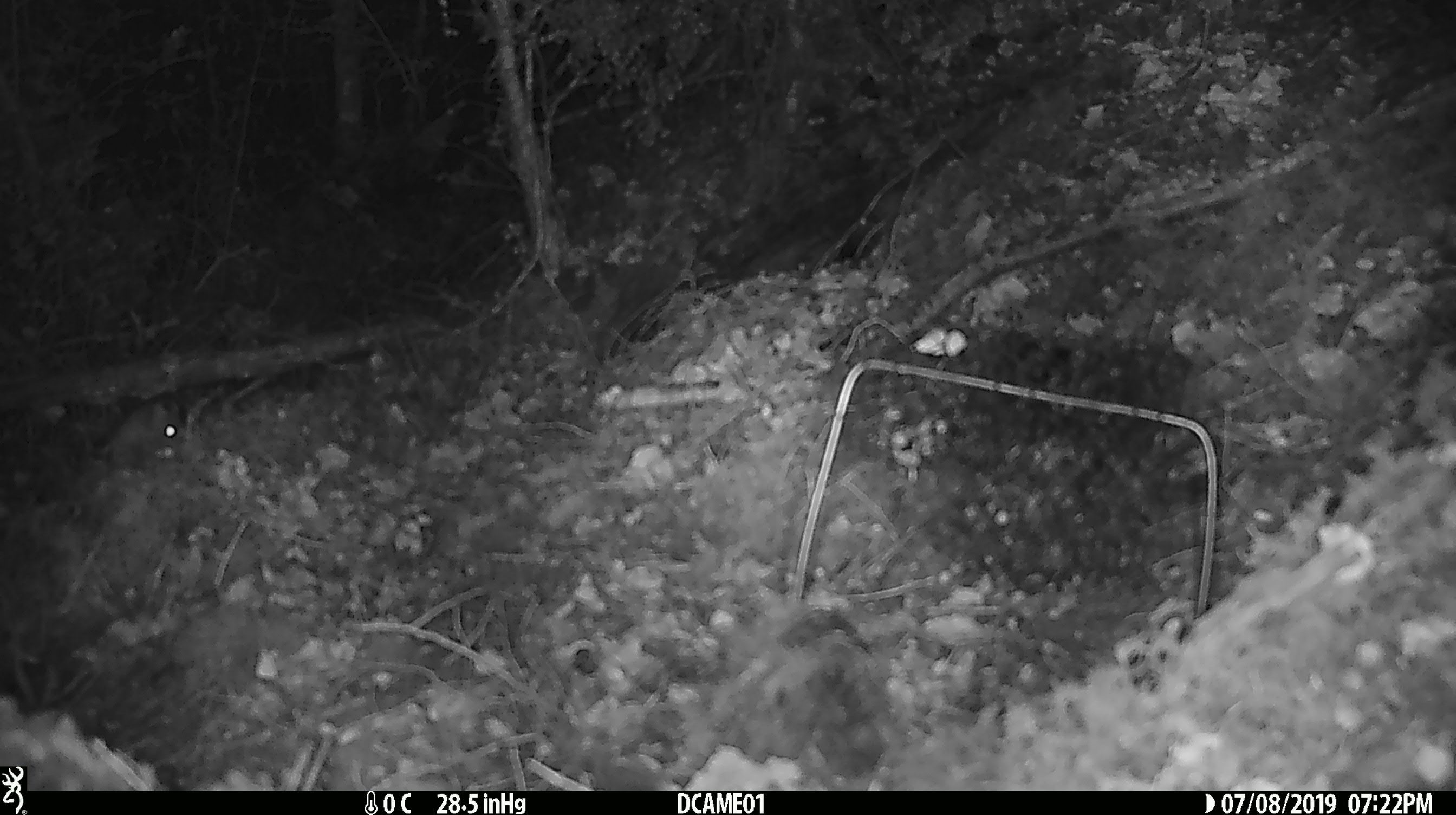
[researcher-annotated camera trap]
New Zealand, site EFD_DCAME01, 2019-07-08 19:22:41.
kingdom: Animalia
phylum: Chordata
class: Mammalia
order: Rodentia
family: Muridae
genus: Mus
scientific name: Mus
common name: mouse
Mouse (Mus).